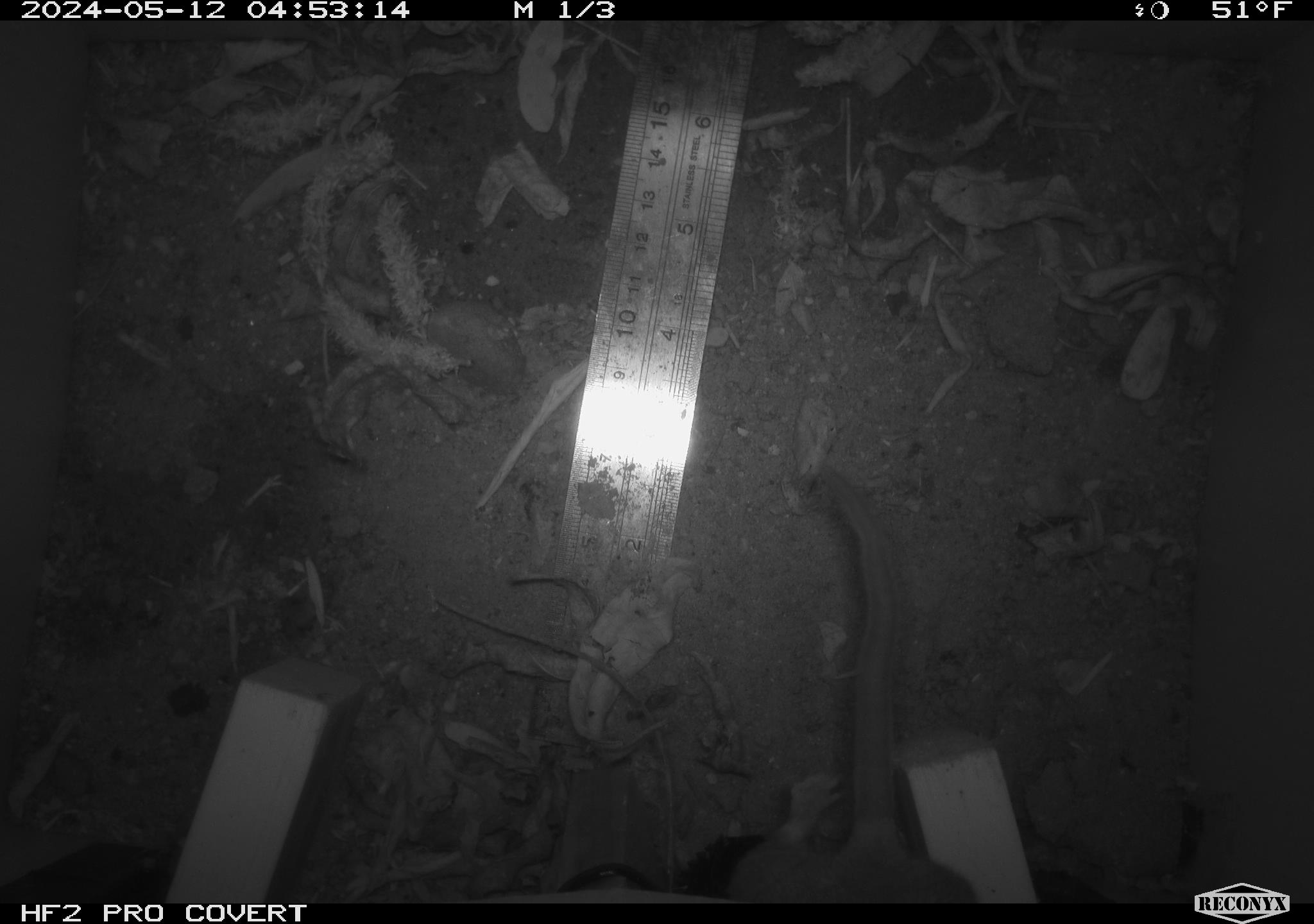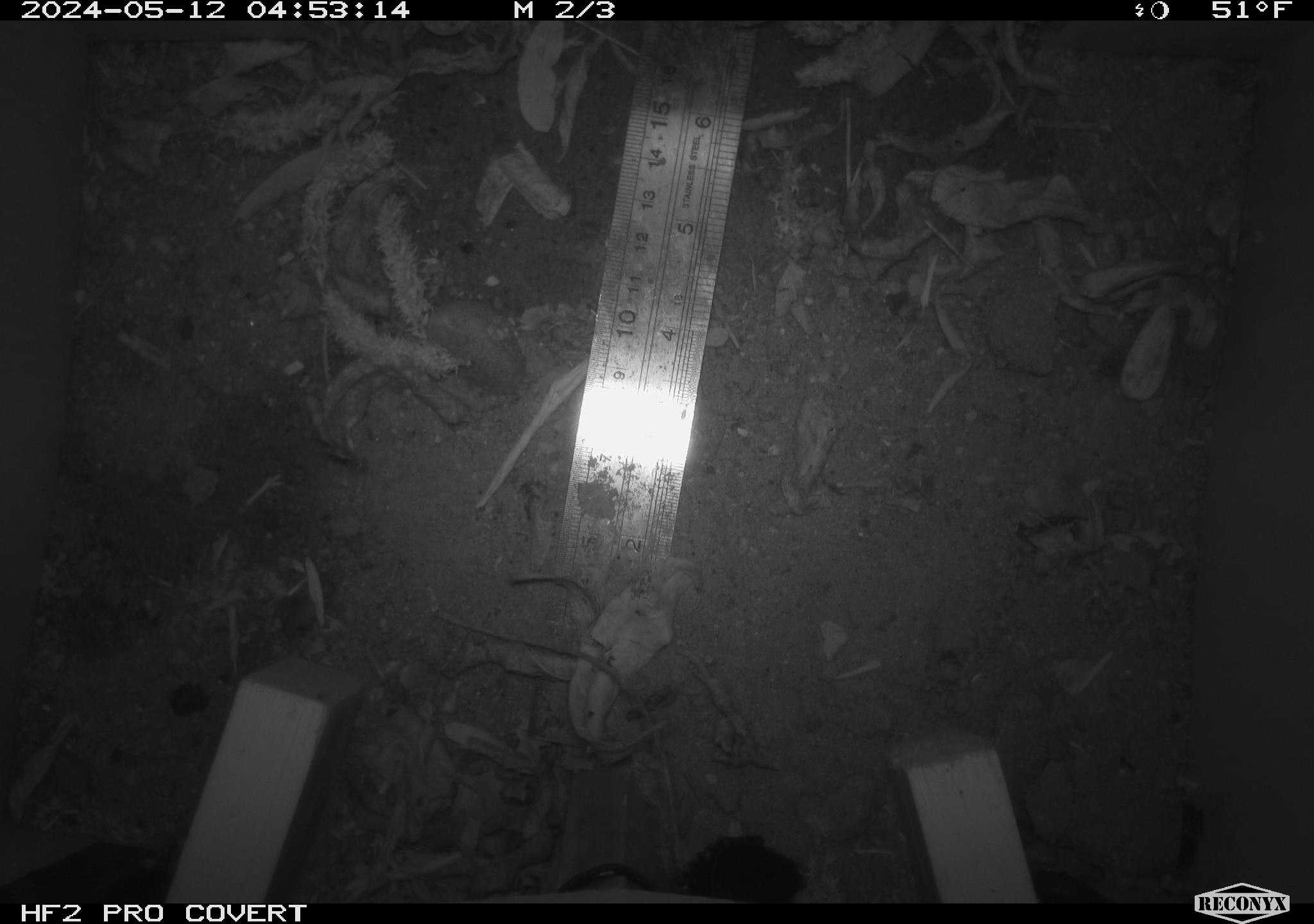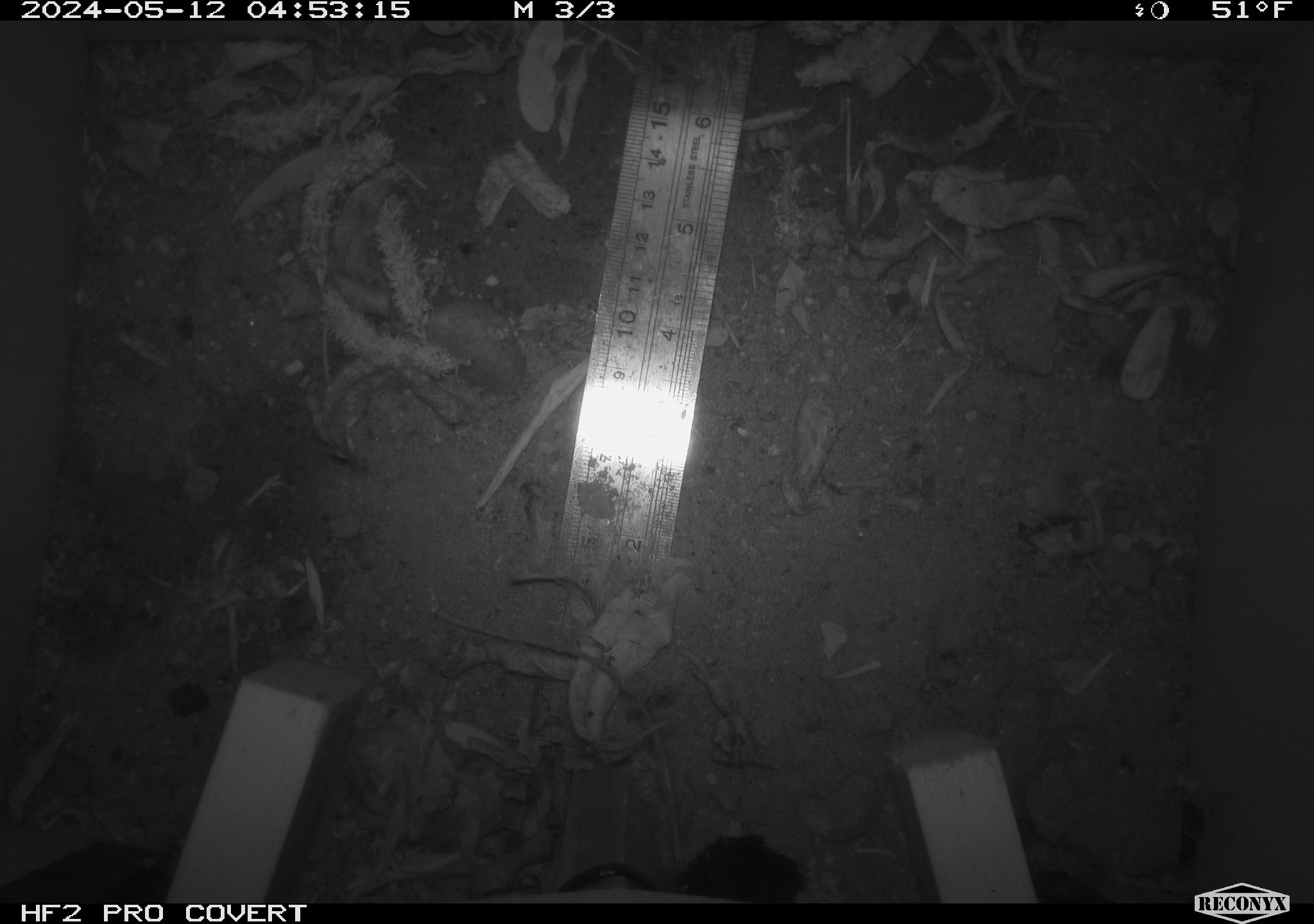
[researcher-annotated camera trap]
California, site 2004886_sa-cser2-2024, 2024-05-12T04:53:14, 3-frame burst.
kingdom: Animalia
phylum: Chordata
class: Mammalia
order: Rodentia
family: Muridae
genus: Rattus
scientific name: Rattus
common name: rat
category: rattus species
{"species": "rattus species (rat) (Rattus)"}